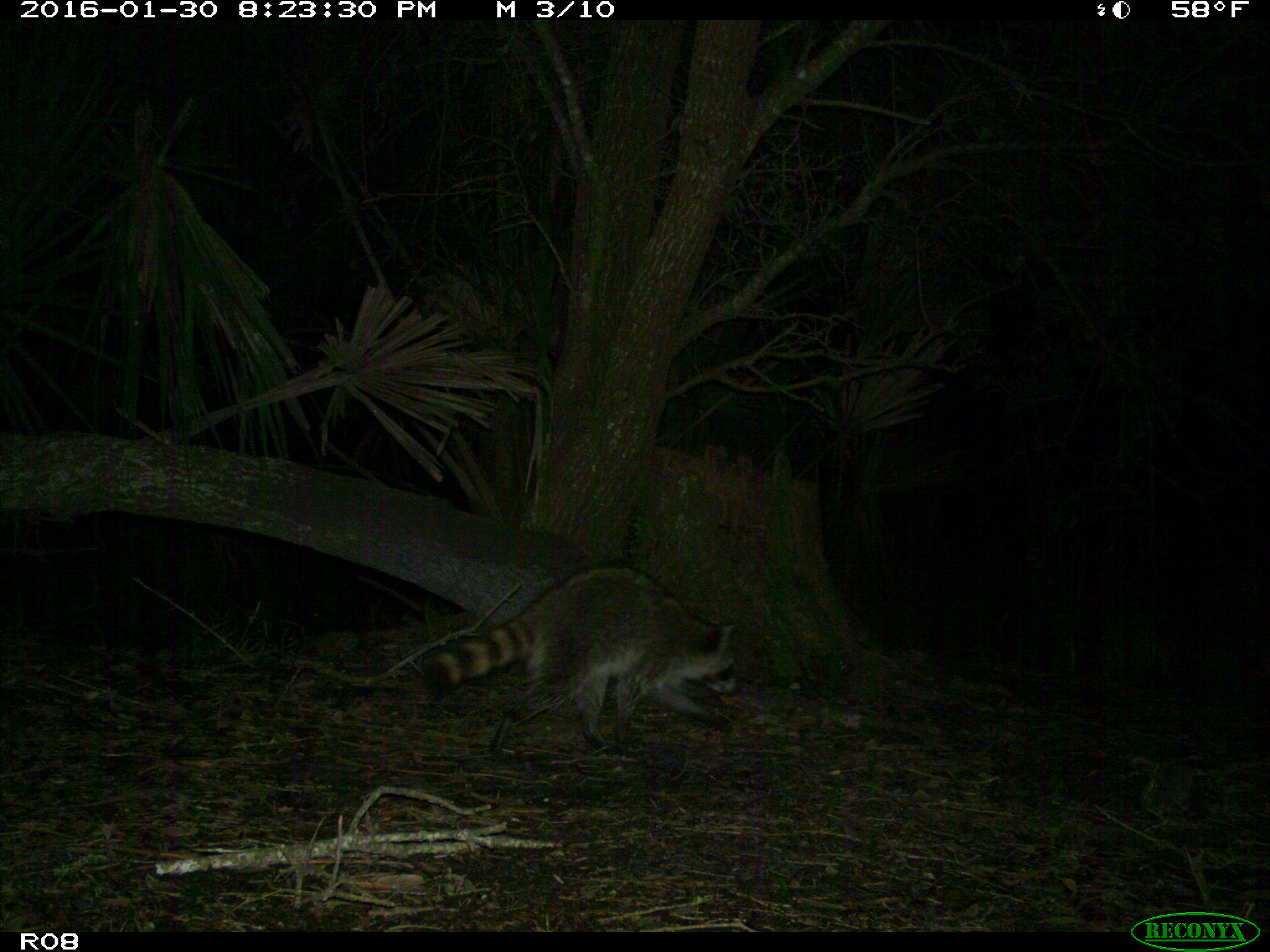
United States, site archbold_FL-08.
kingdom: Animalia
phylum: Chordata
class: Mammalia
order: Carnivora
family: Procyonidae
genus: Procyon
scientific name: Procyon lotor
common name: common raccoon